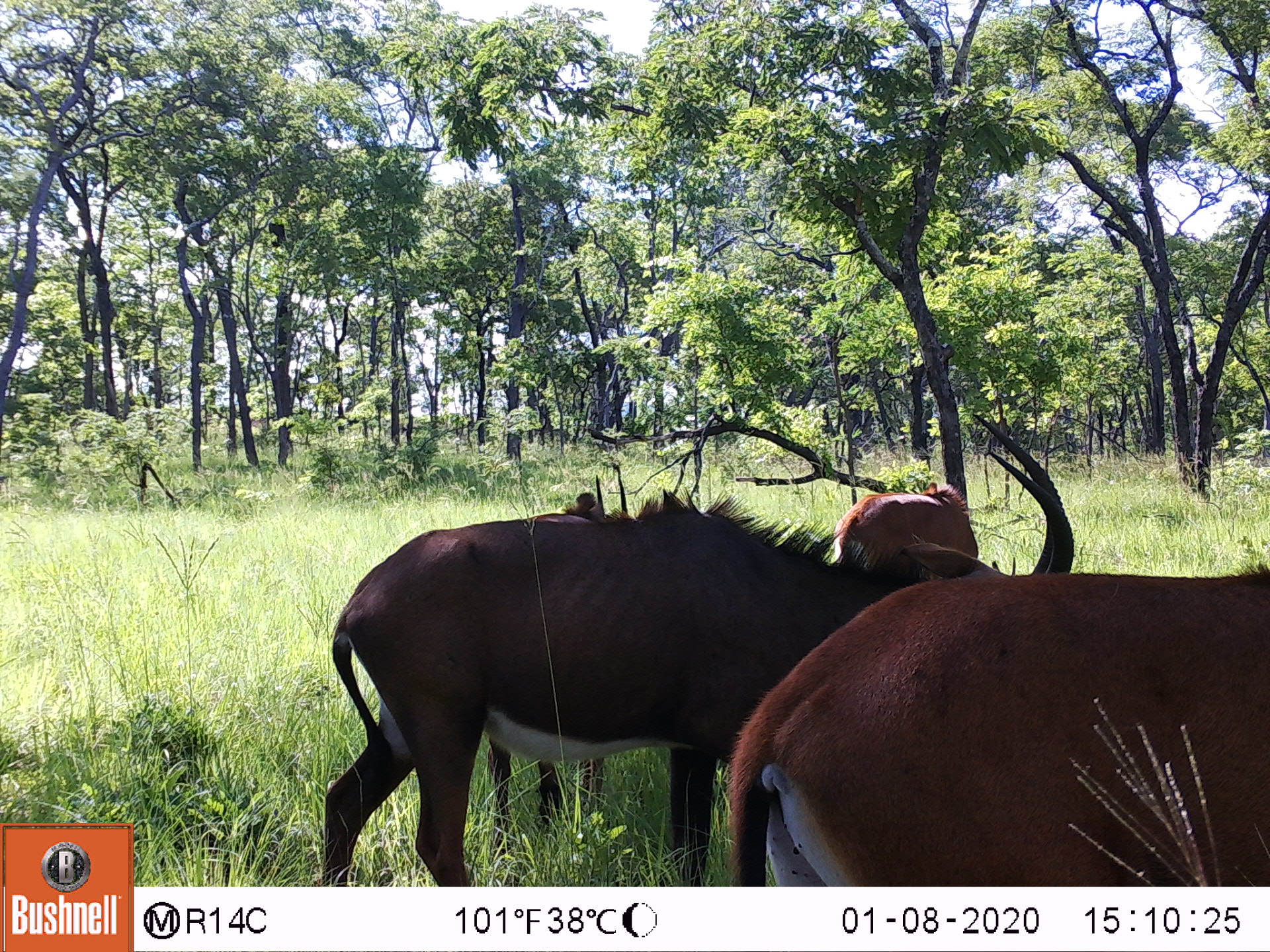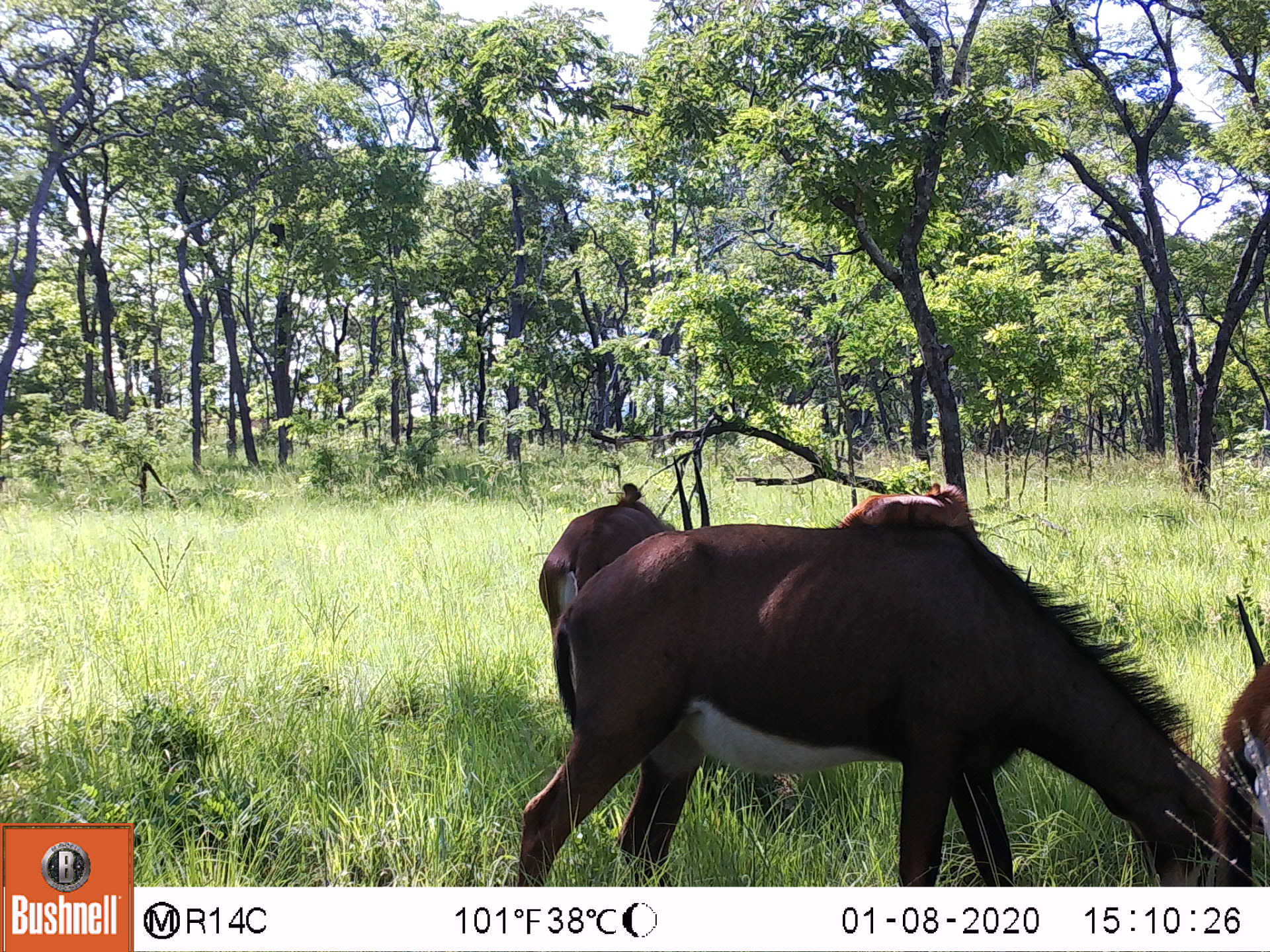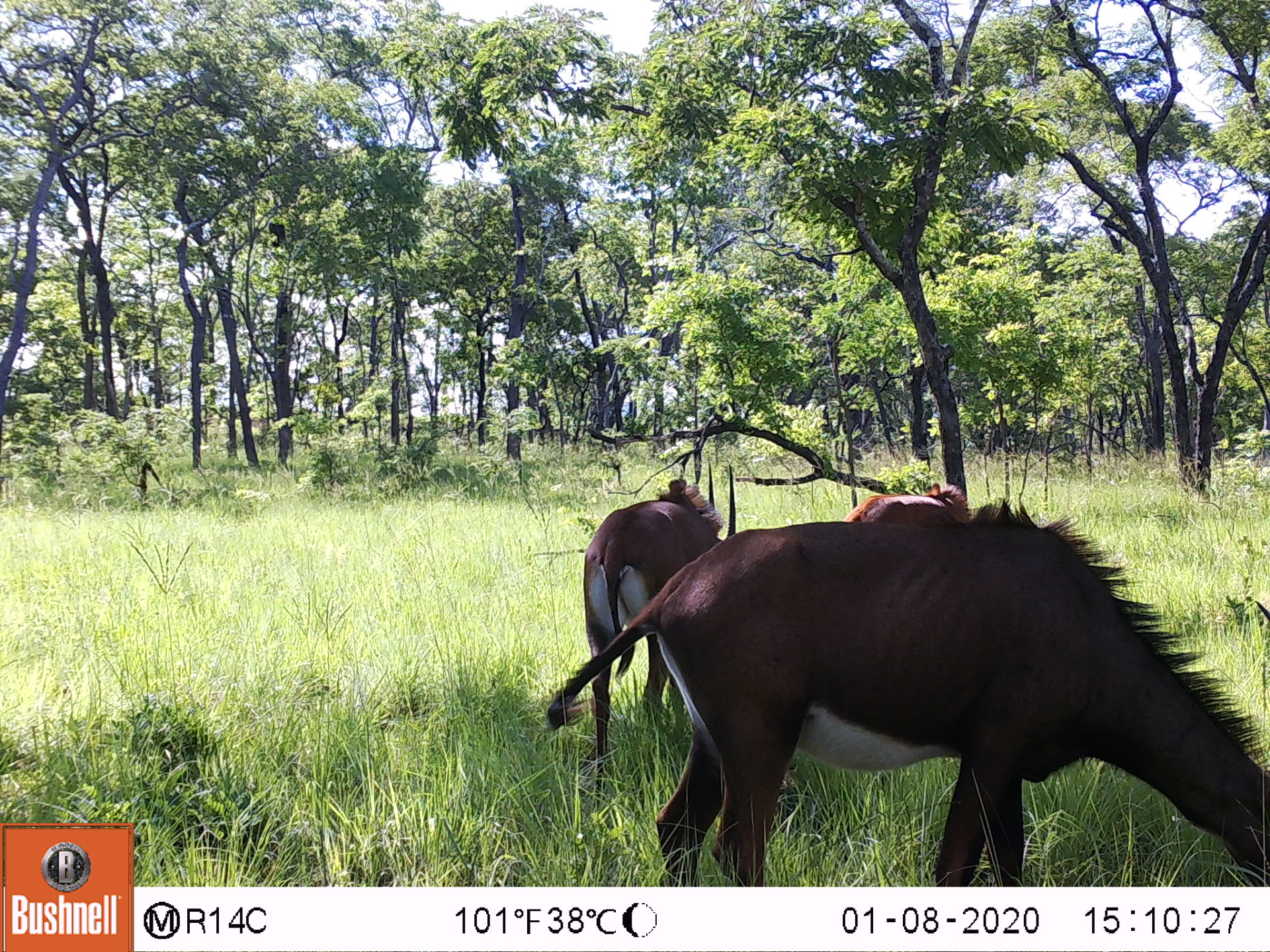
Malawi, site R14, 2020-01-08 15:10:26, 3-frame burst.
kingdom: Animalia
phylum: Chordata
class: Mammalia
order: Artiodactyla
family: Bovidae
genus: Hippotragus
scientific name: Hippotragus niger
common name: sable antelope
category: sable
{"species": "sable (sable antelope) (Hippotragus niger)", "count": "3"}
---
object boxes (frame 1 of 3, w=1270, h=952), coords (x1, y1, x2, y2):
sable: (302, 503, 784, 880); (717, 569, 1262, 880); (818, 474, 993, 564)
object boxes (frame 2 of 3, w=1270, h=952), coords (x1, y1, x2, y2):
sable: (509, 516, 1222, 880); (523, 466, 681, 590); (838, 449, 990, 537); (1226, 572, 1262, 845)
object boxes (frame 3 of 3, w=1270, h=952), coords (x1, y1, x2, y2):
sable: (604, 520, 1262, 882); (561, 466, 722, 656); (846, 476, 993, 521)